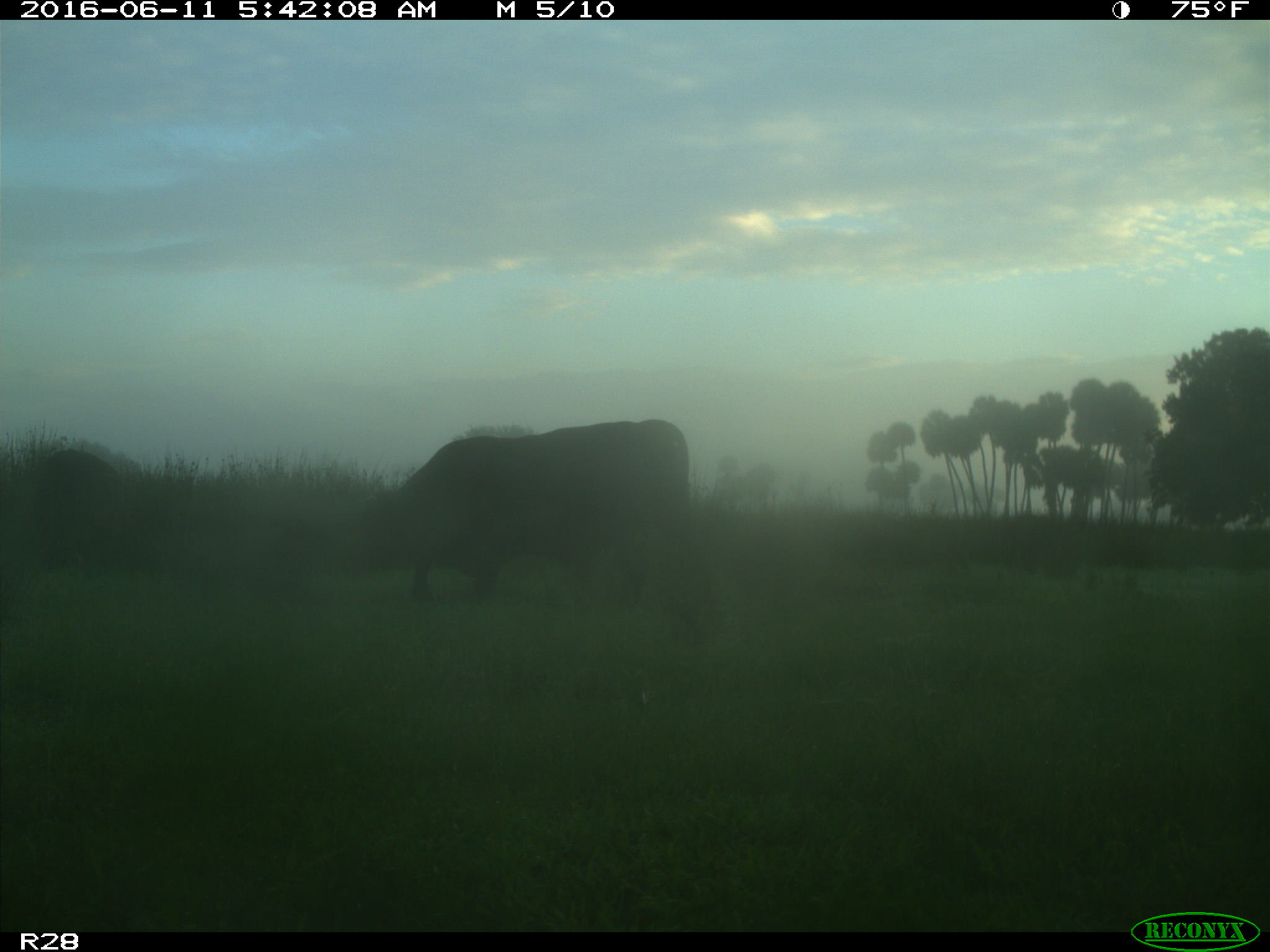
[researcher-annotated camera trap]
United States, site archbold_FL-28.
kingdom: Animalia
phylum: Chordata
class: Mammalia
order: Artiodactyla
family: Bovidae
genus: Bos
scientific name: Bos taurus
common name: domestic cow